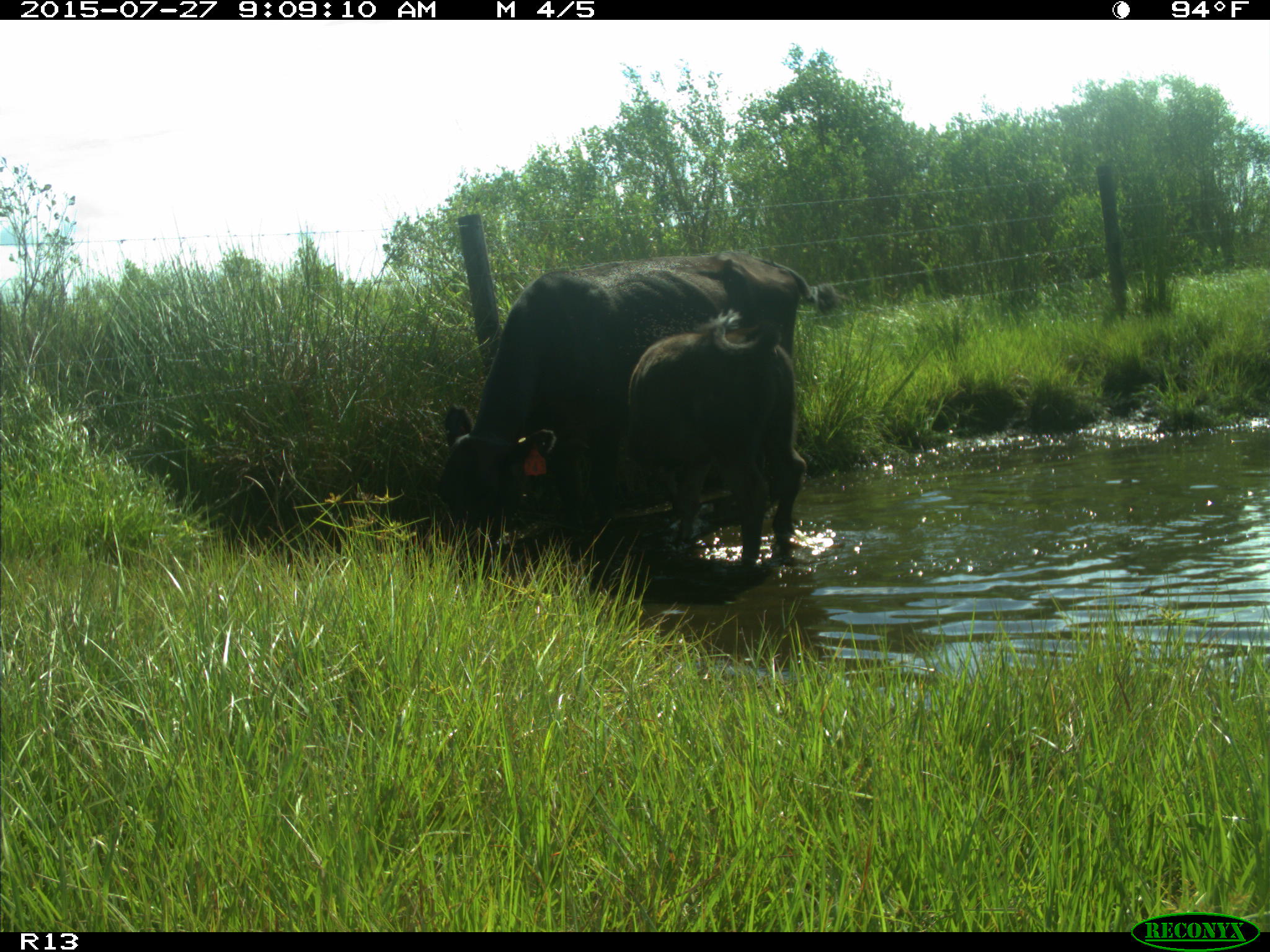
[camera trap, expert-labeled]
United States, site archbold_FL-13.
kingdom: Animalia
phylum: Chordata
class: Mammalia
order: Artiodactyla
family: Suidae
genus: Sus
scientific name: Sus scrofa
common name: wild boar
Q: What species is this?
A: Sus scrofa (wild boar).